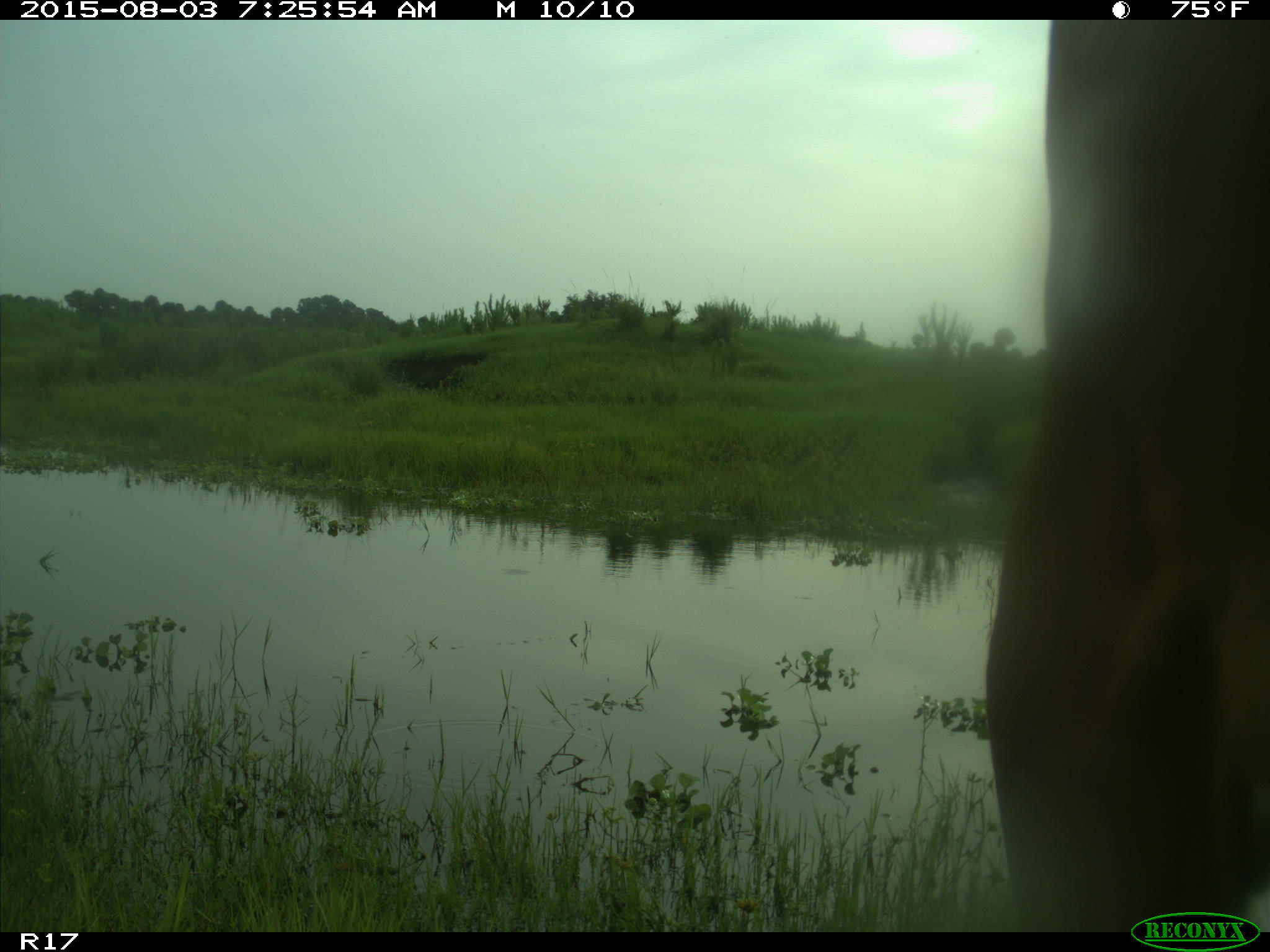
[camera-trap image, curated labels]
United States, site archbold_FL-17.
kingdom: Animalia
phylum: Chordata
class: Mammalia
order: Artiodactyla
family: Bovidae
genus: Bos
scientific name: Bos taurus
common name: domestic cow